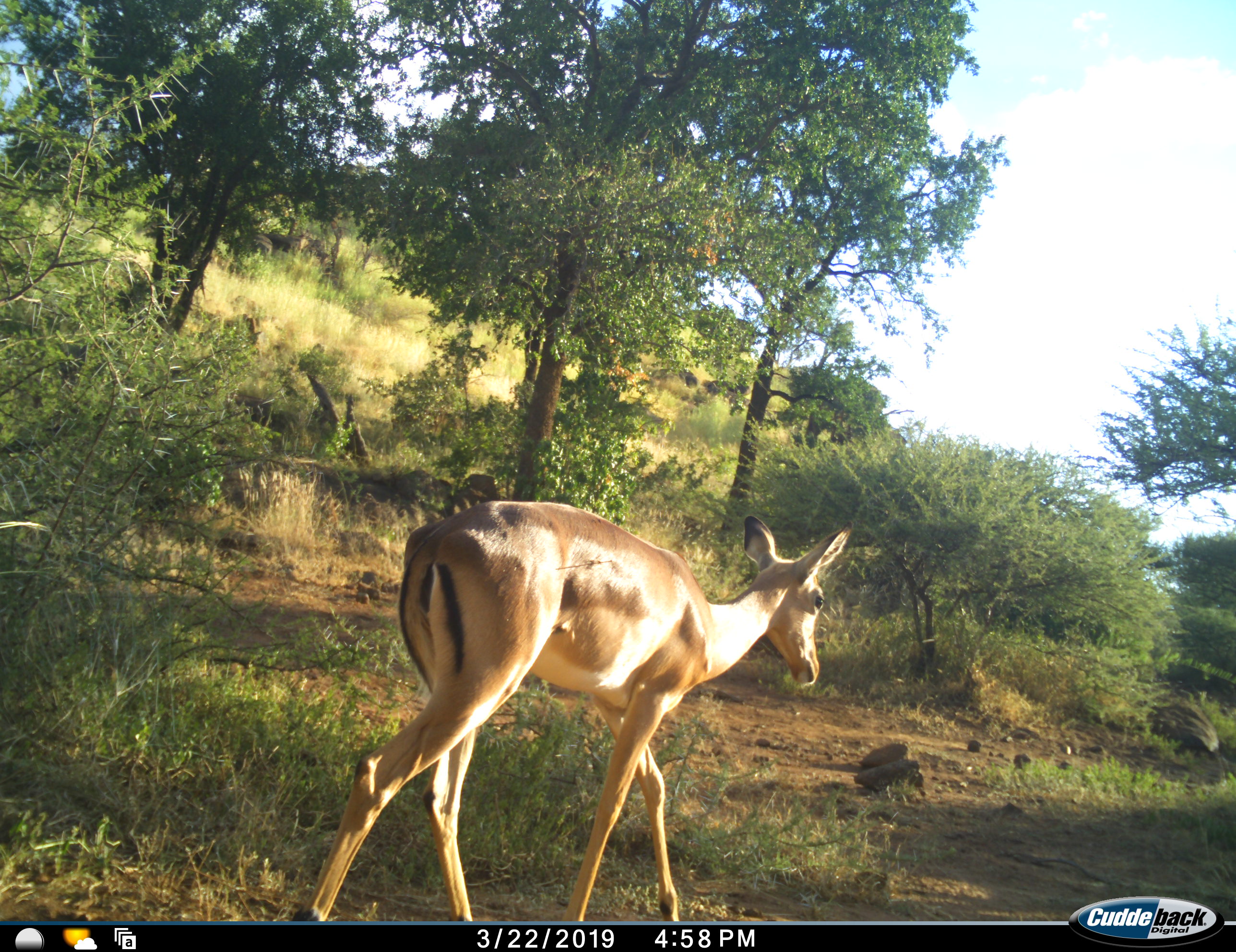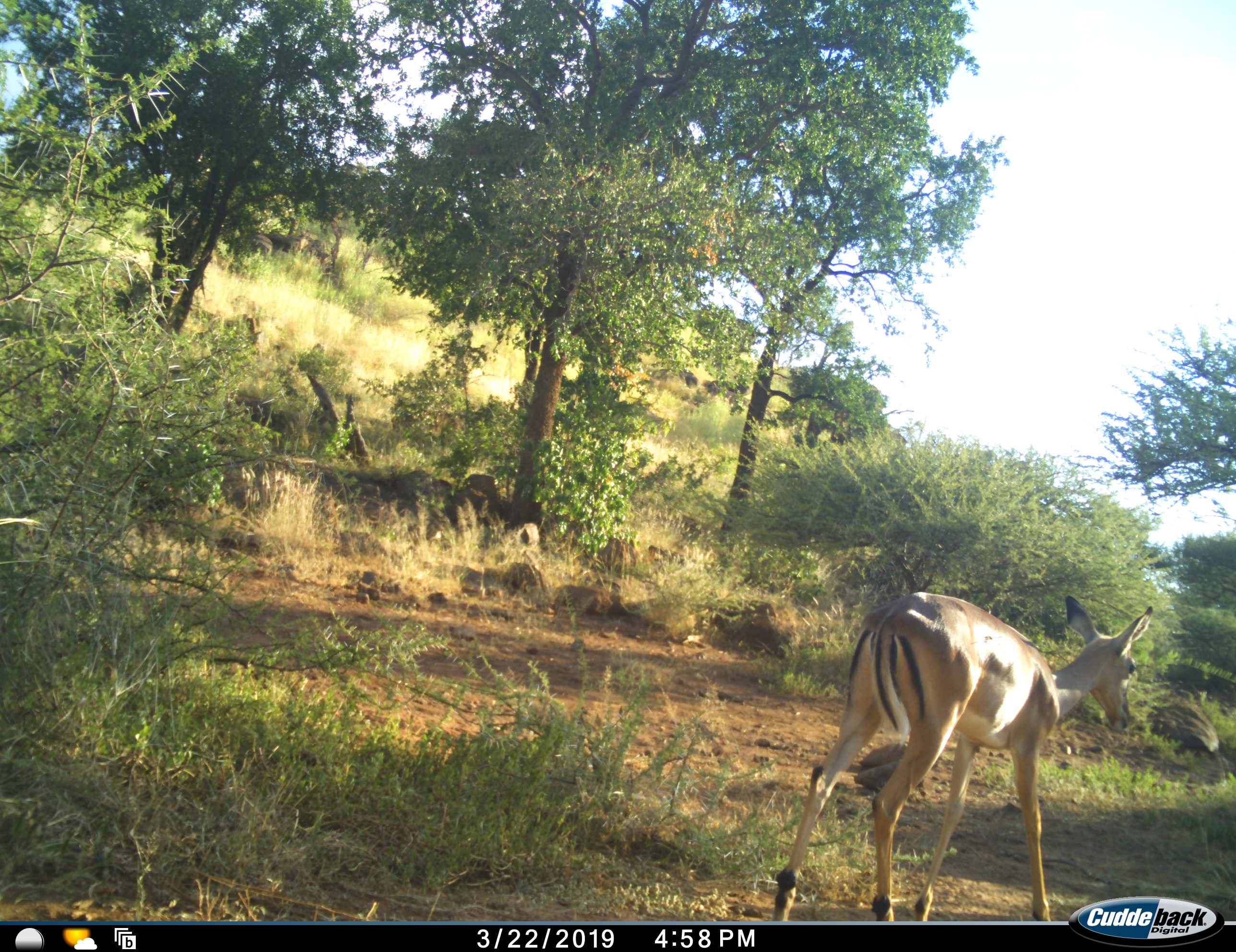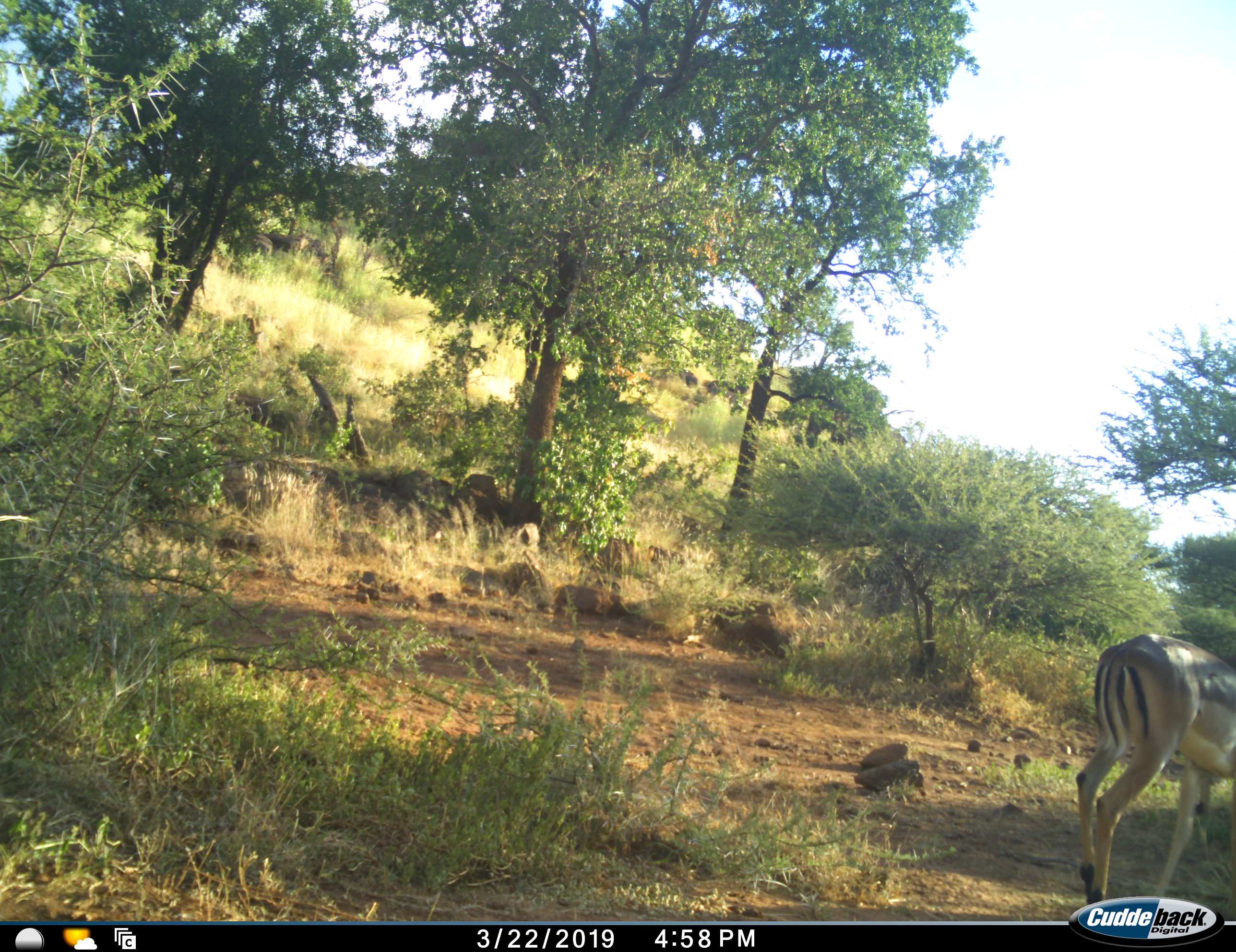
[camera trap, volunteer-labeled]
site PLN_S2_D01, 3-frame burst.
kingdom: Animalia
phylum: Chordata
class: Mammalia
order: Artiodactyla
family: Bovidae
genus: Aepyceros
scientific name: Aepyceros melampus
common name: impala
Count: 1.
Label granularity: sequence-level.